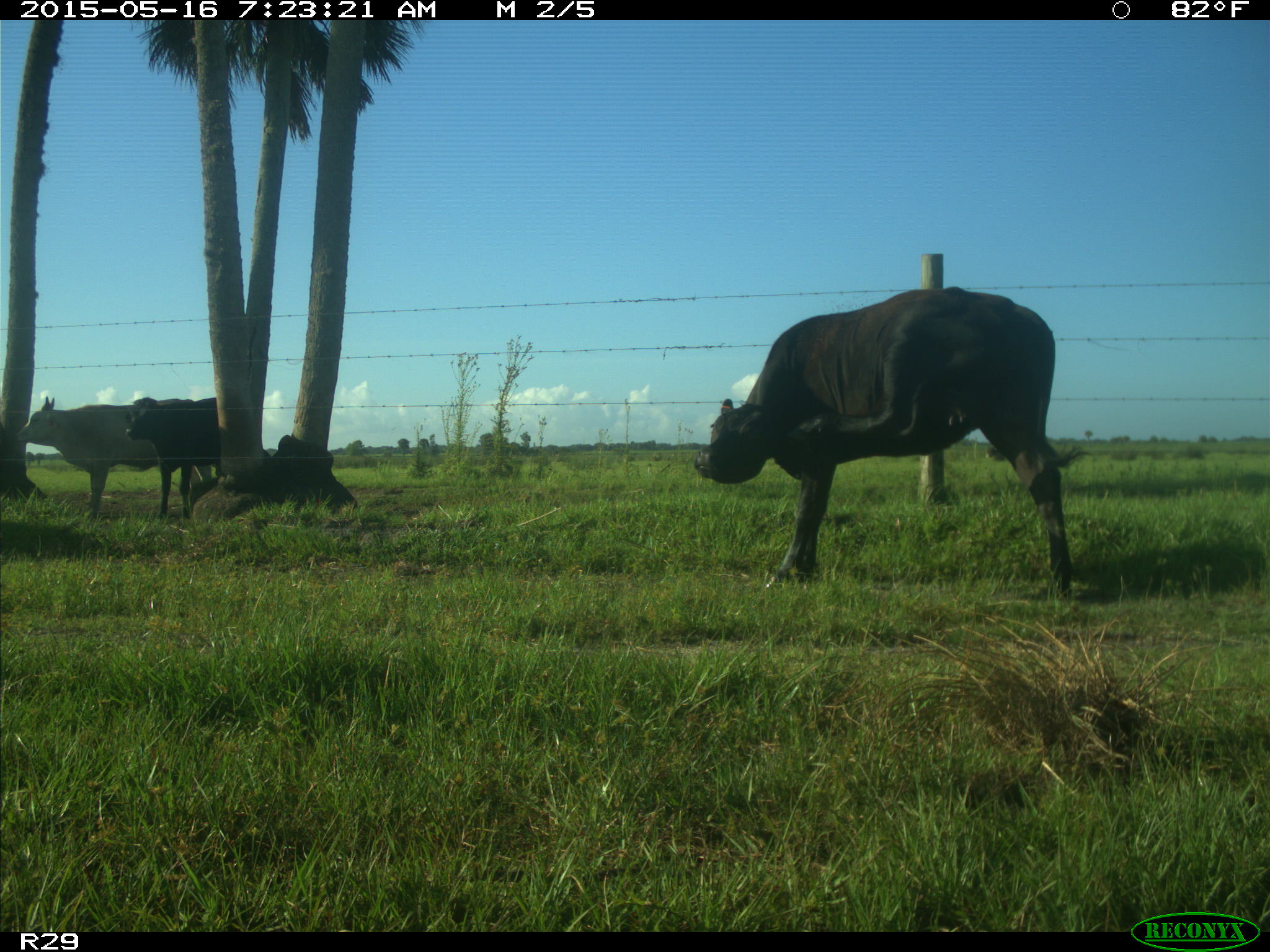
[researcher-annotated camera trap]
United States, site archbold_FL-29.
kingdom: Animalia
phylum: Chordata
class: Mammalia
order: Artiodactyla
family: Bovidae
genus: Bos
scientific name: Bos taurus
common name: domestic cow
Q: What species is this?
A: Bos taurus (domestic cow).